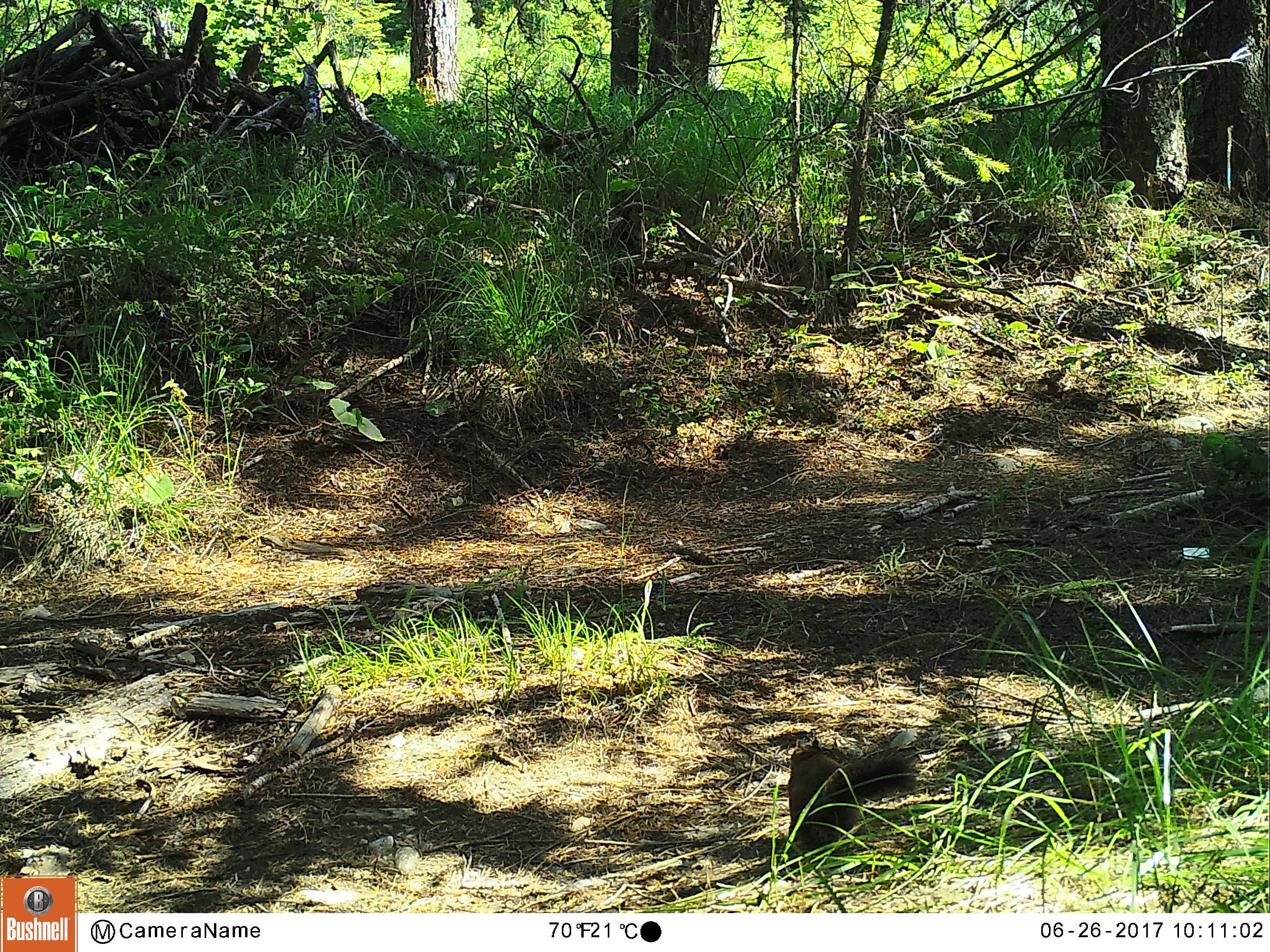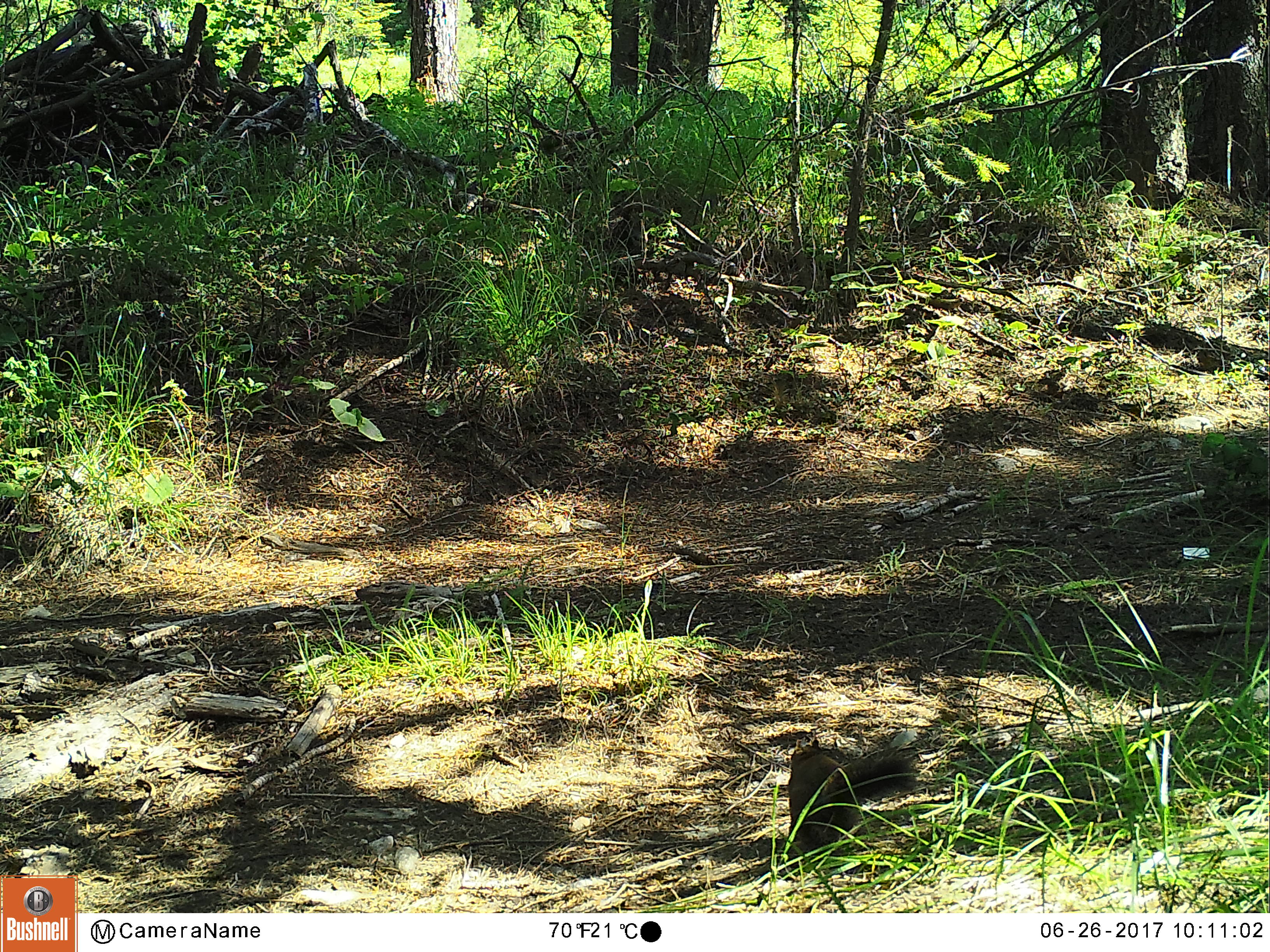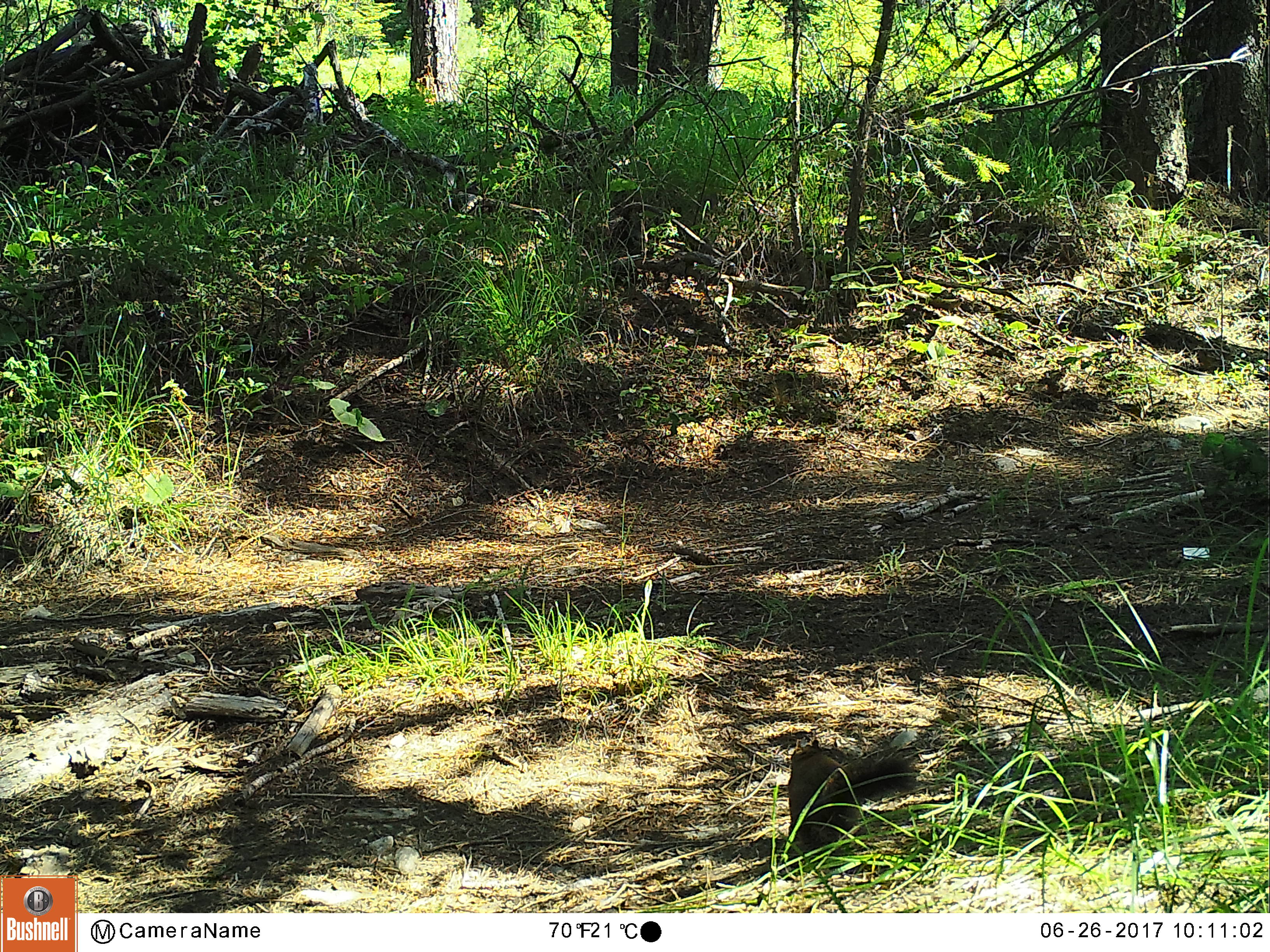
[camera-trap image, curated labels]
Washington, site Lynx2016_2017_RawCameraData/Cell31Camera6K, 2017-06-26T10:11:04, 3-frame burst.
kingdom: Animalia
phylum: Chordata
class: Mammalia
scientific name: Mammalia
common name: small mammal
Small mammal (Mammalia). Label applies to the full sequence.